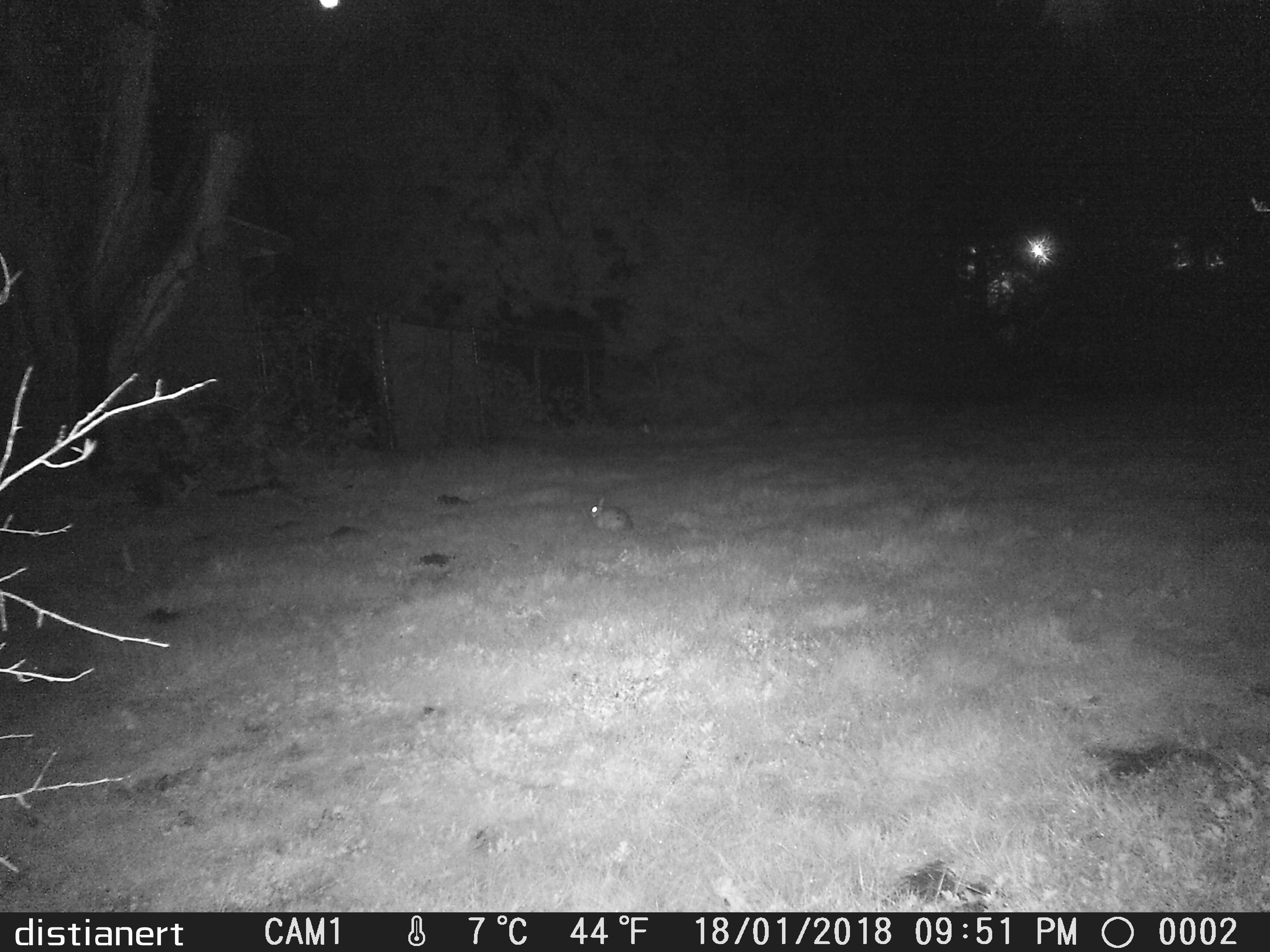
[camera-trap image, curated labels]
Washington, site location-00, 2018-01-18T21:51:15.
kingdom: Animalia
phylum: Chordata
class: Mammalia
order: Lagomorpha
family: Leporidae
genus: Sylvilagus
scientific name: Sylvilagus floridanus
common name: eastern cottontail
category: rabbit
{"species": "rabbit (eastern cottontail) (Sylvilagus floridanus)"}